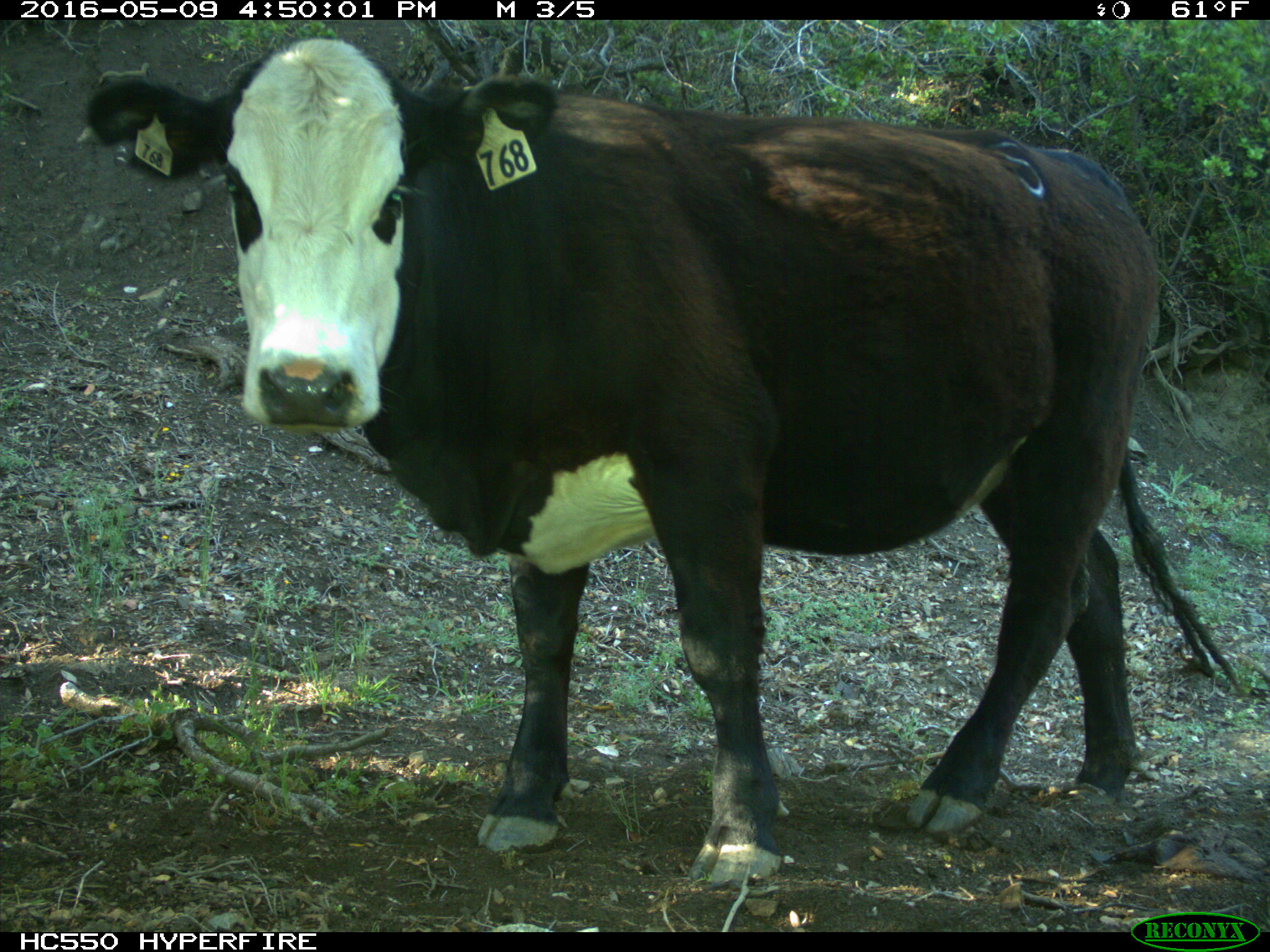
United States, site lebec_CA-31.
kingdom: Animalia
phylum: Chordata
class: Mammalia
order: Artiodactyla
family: Bovidae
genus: Bos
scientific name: Bos taurus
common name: domestic cow